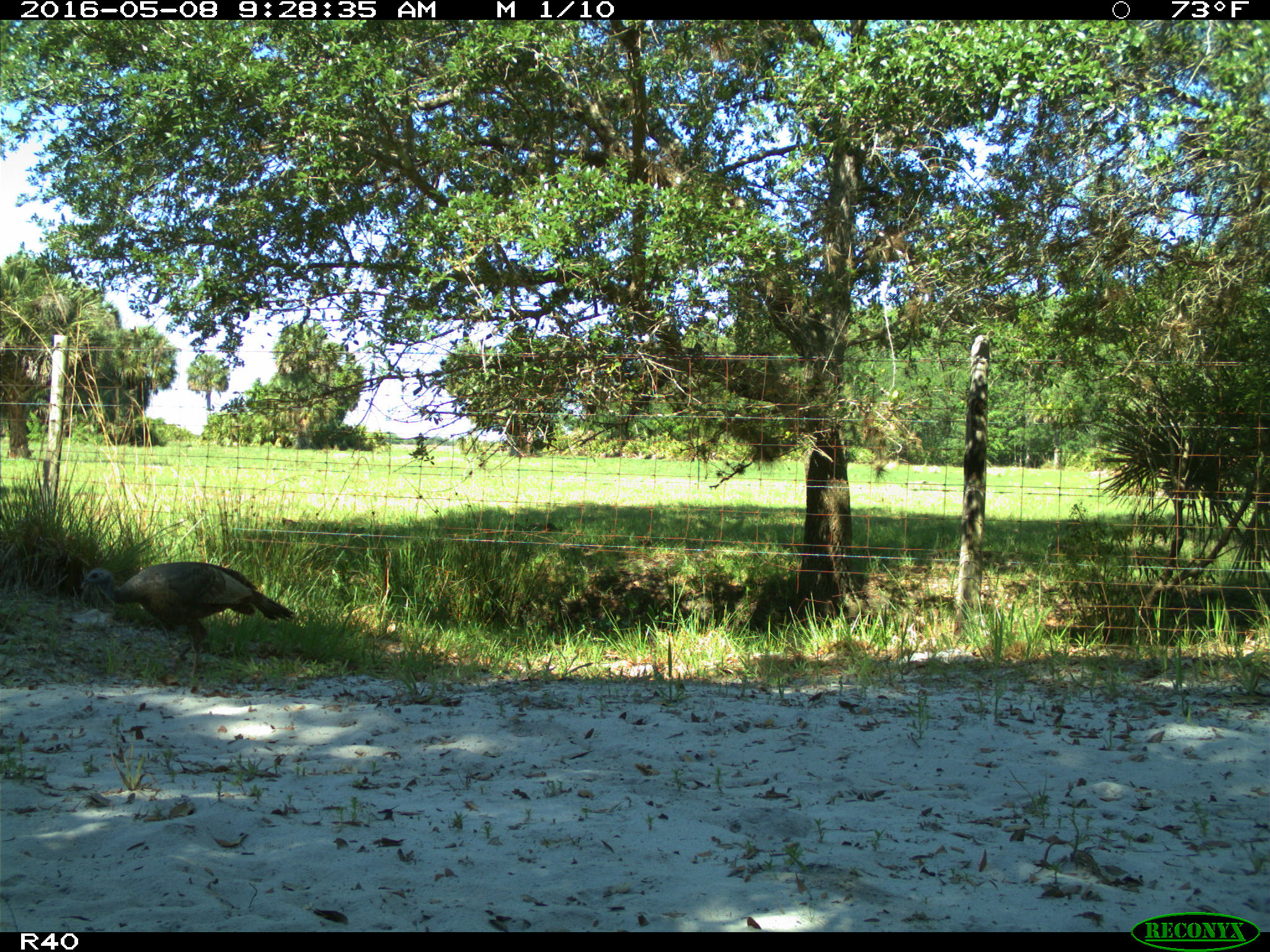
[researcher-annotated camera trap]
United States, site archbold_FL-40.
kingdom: Animalia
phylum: Chordata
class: Aves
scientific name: Aves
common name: birds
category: unidentified bird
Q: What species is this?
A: Unidentified bird (birds) (Aves).